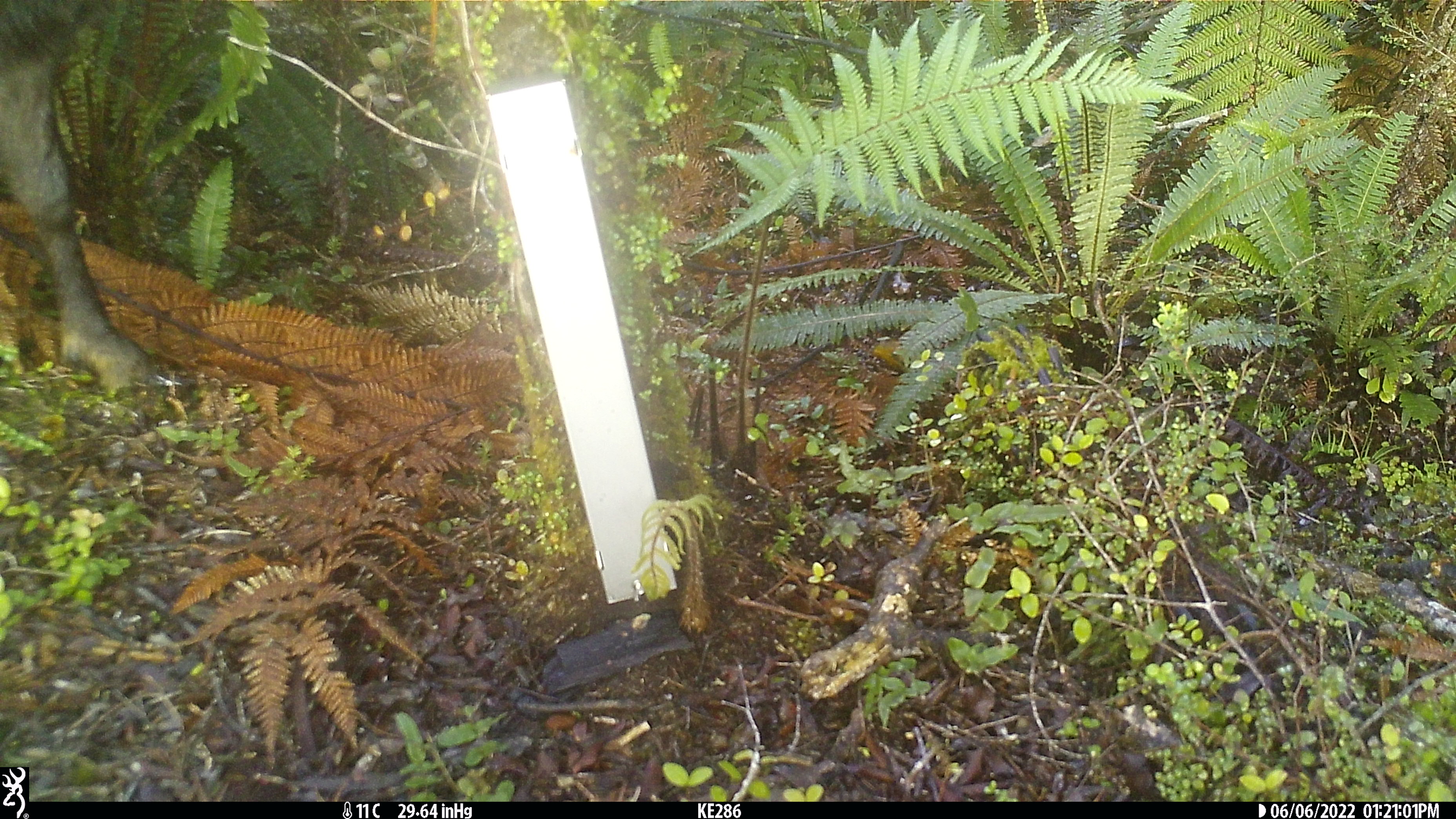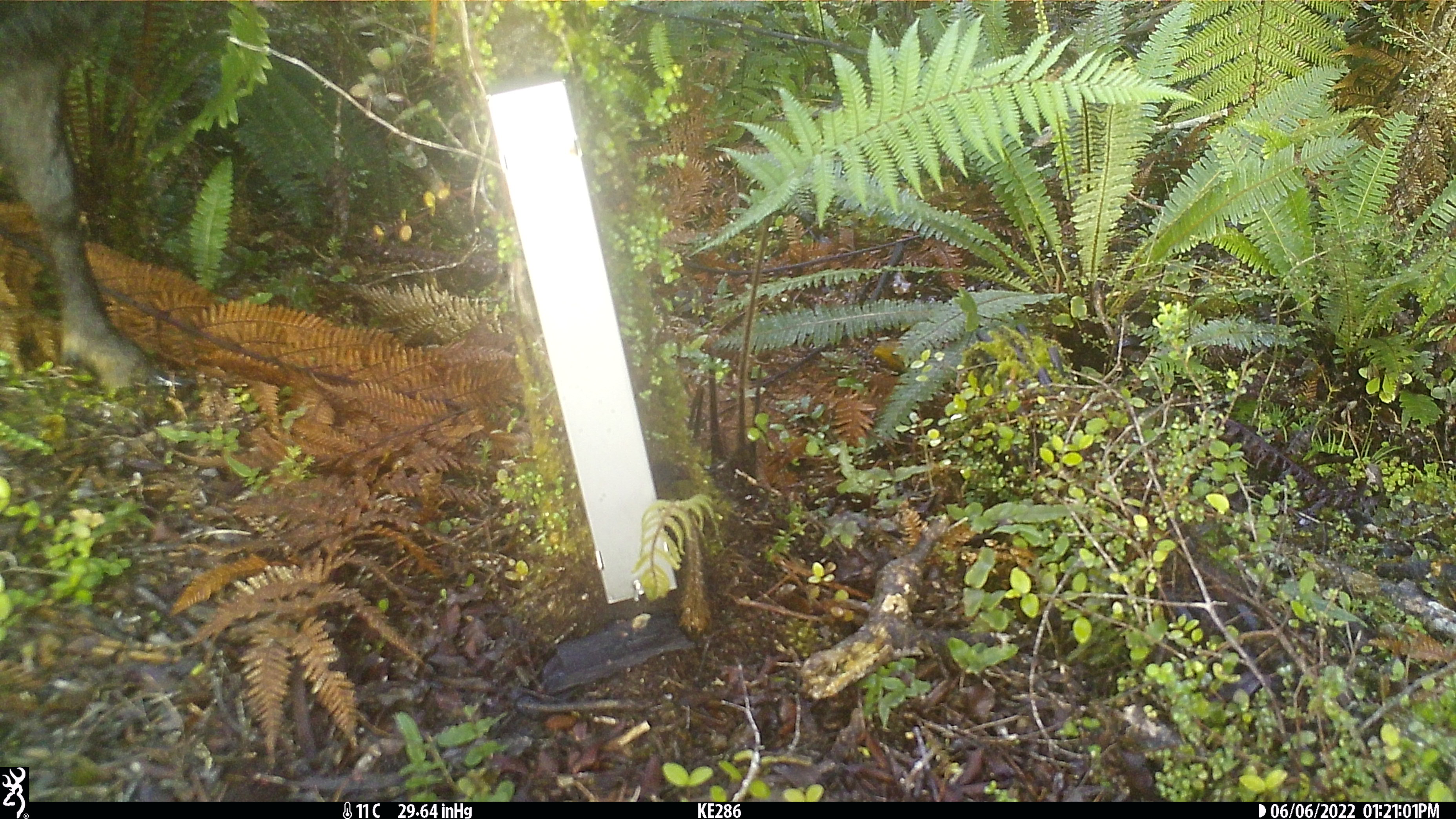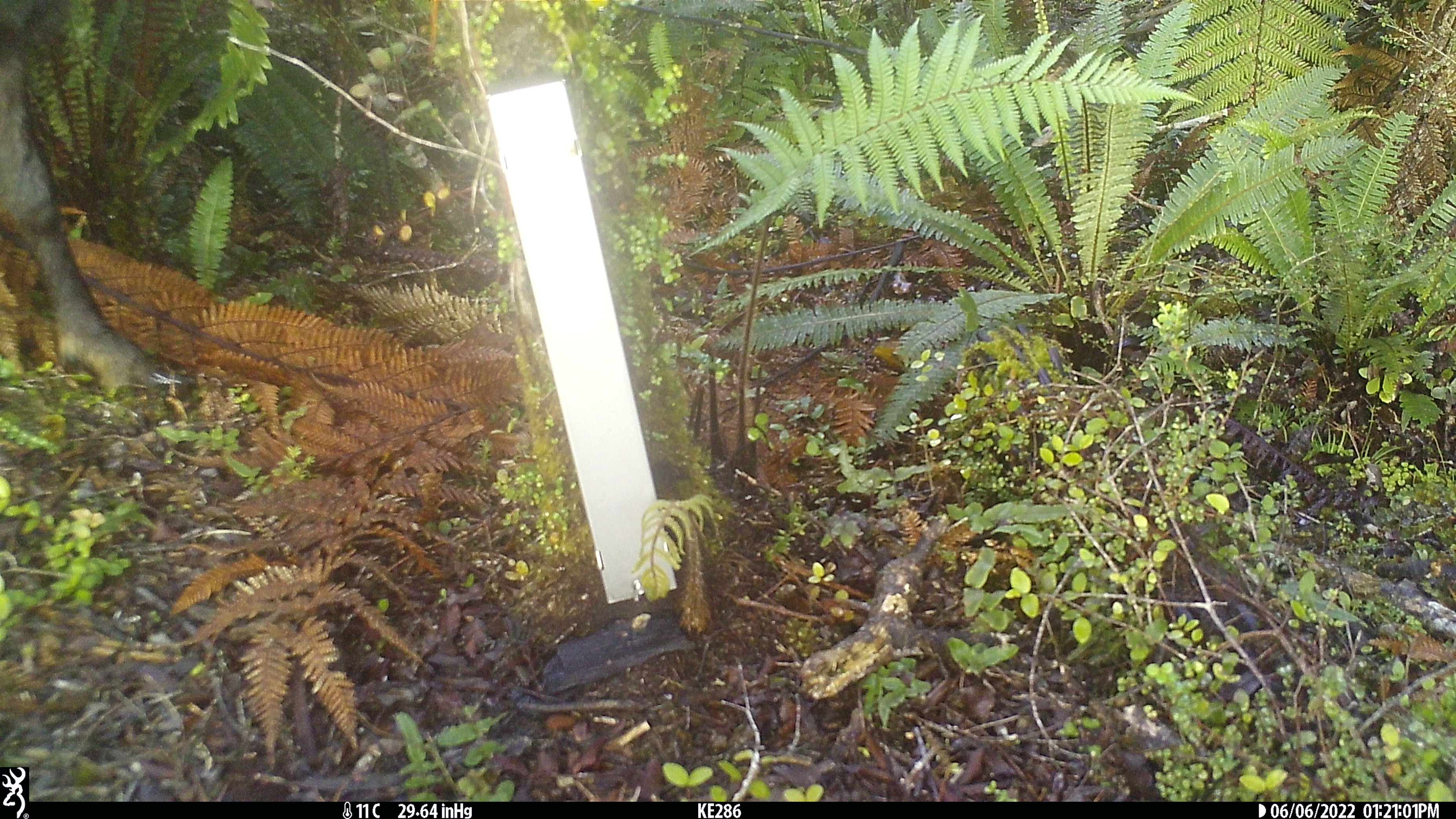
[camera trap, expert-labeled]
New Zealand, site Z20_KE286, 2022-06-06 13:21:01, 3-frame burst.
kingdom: Animalia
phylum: Chordata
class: Mammalia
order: Artiodactyla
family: Bovidae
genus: Rupicapra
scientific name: Rupicapra rupicapra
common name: alpine chamois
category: chamois